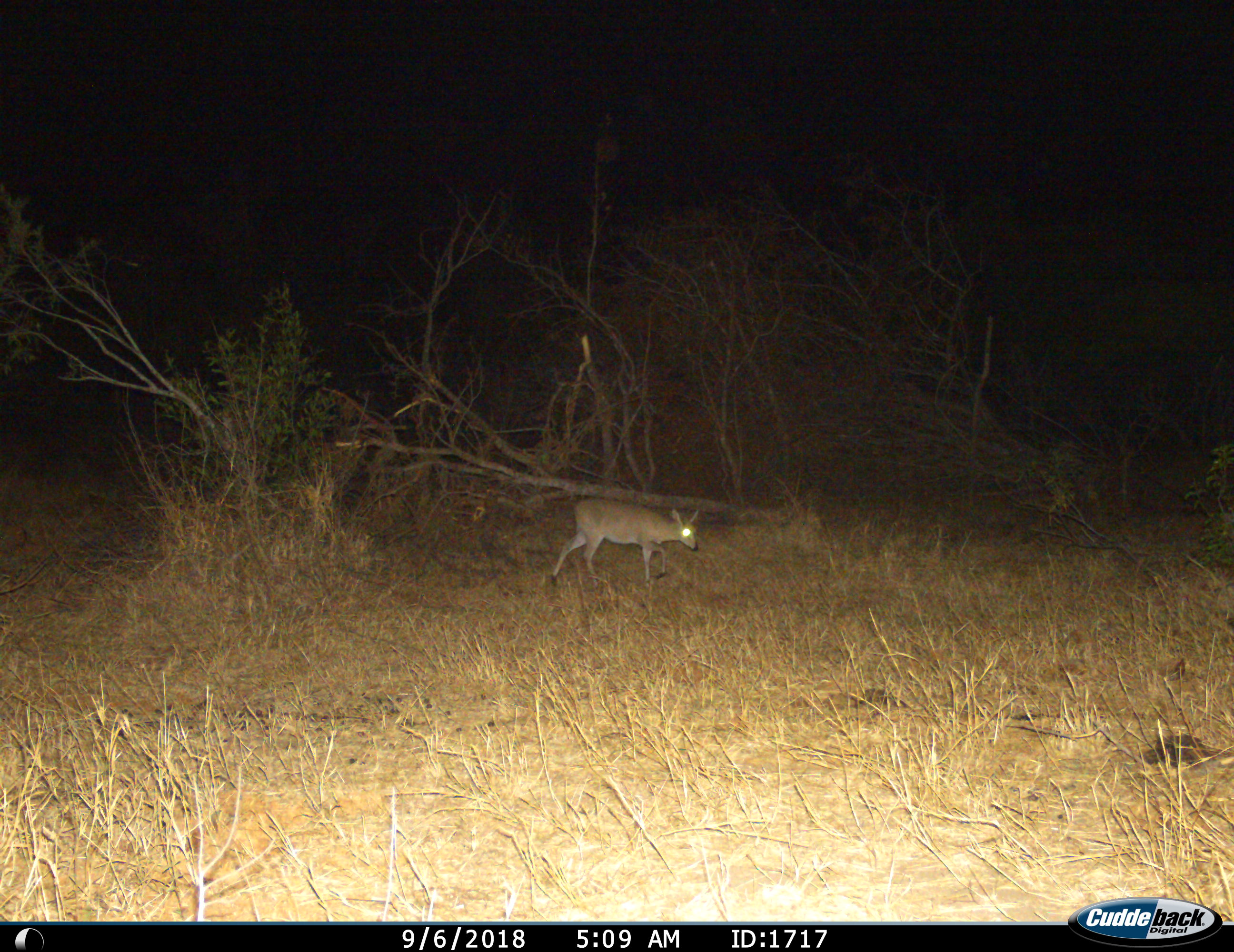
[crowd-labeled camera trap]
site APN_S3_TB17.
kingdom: Animalia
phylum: Chordata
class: Mammalia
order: Artiodactyla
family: Bovidae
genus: Sylvicapra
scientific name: Sylvicapra grimmia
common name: common duiker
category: duikercommongrey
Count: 1.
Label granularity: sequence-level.